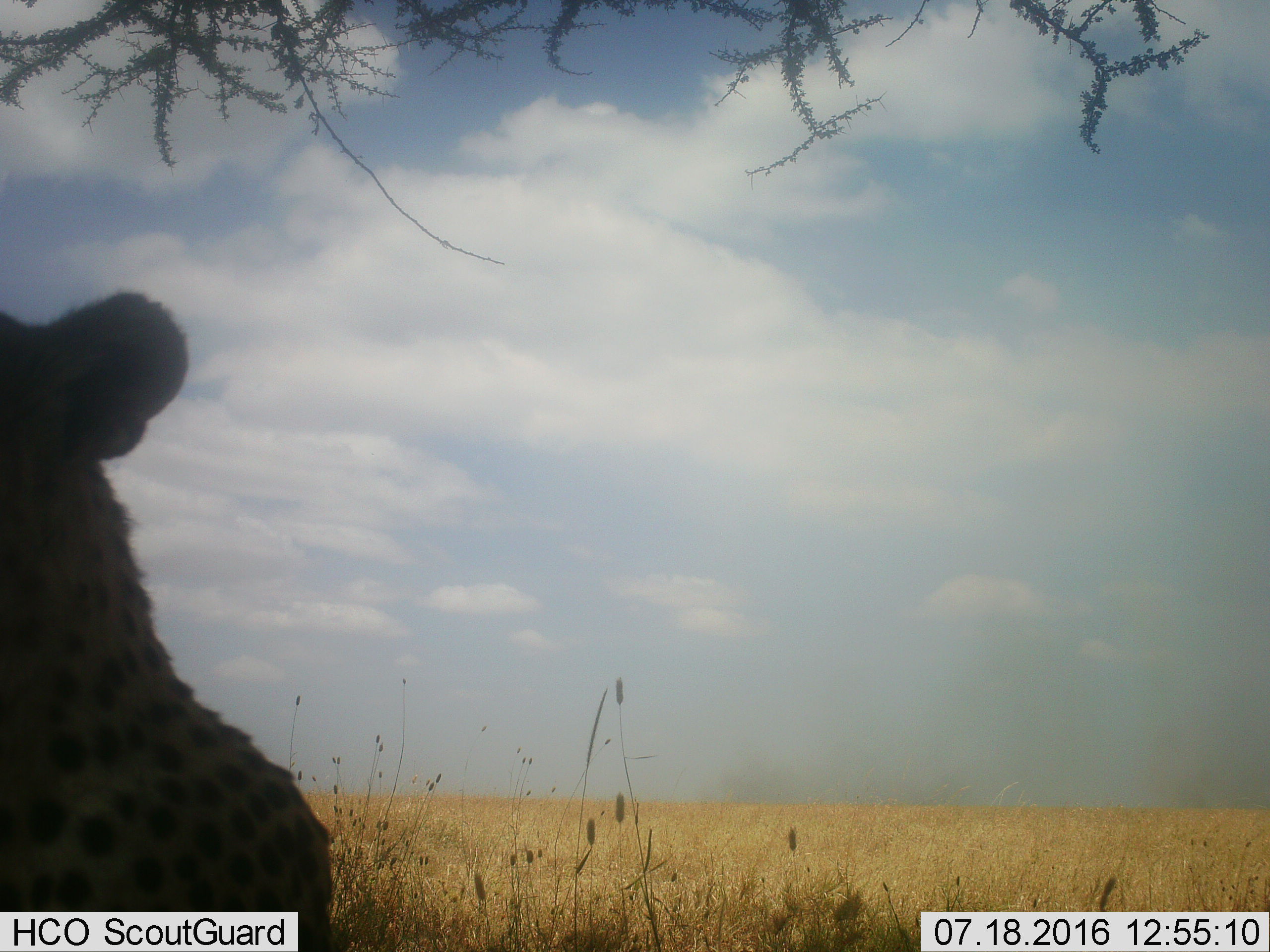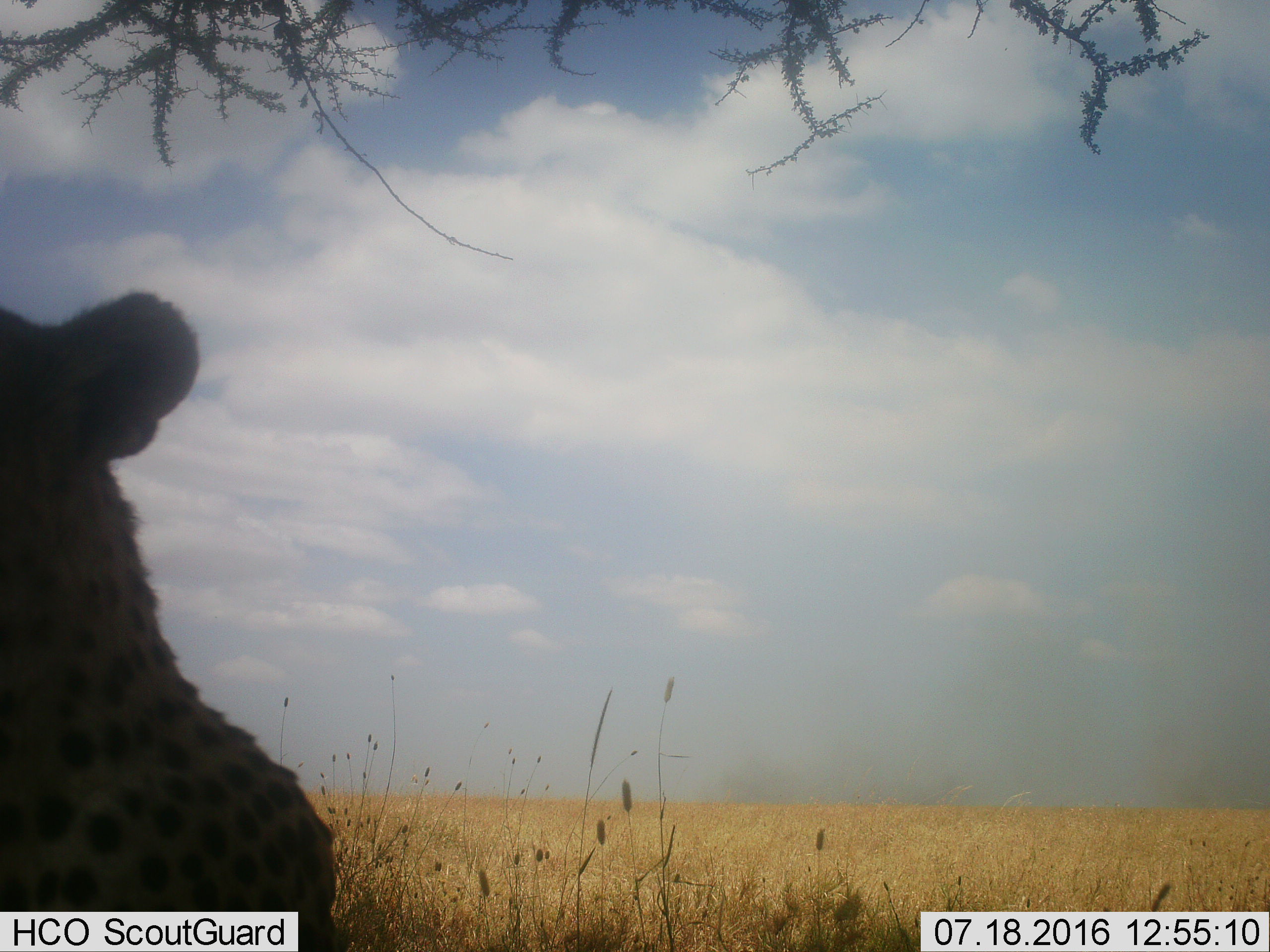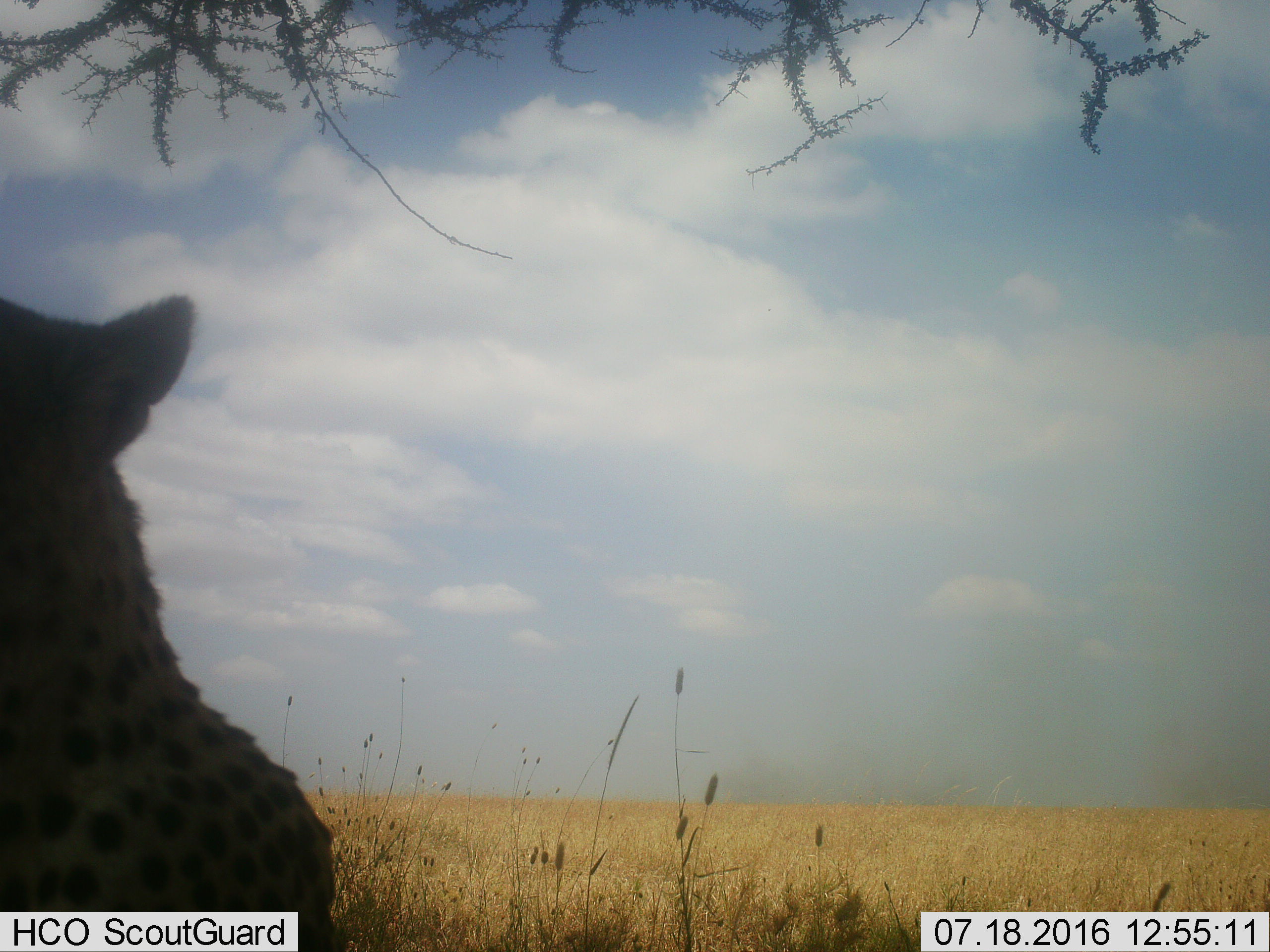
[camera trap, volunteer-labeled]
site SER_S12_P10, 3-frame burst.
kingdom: Animalia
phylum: Chordata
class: Mammalia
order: Carnivora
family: Felidae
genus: Acinonyx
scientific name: Acinonyx jubatus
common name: cheetah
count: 1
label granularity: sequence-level